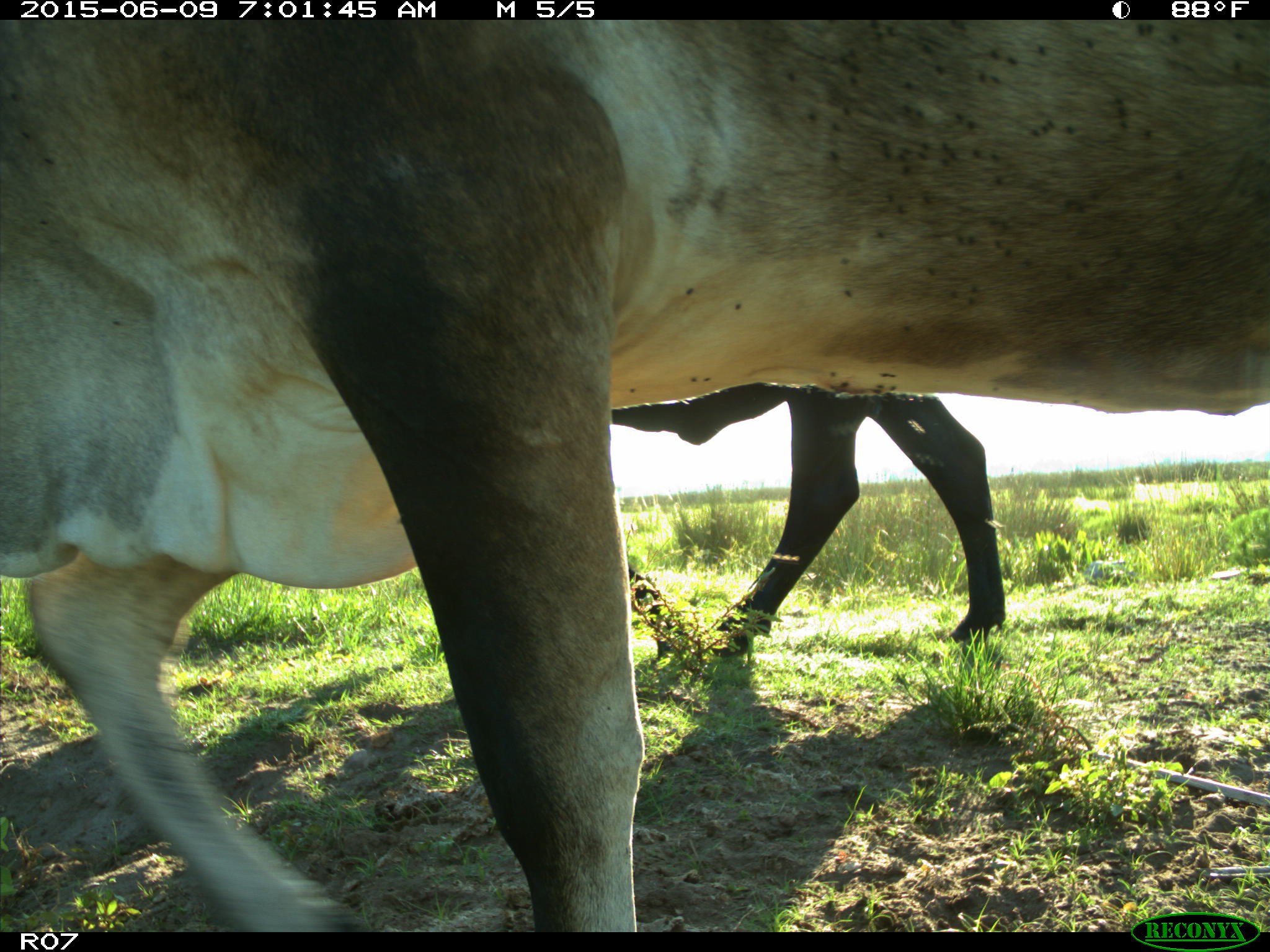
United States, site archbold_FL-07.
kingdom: Animalia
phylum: Chordata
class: Mammalia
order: Artiodactyla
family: Bovidae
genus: Bos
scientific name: Bos taurus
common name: domestic cow